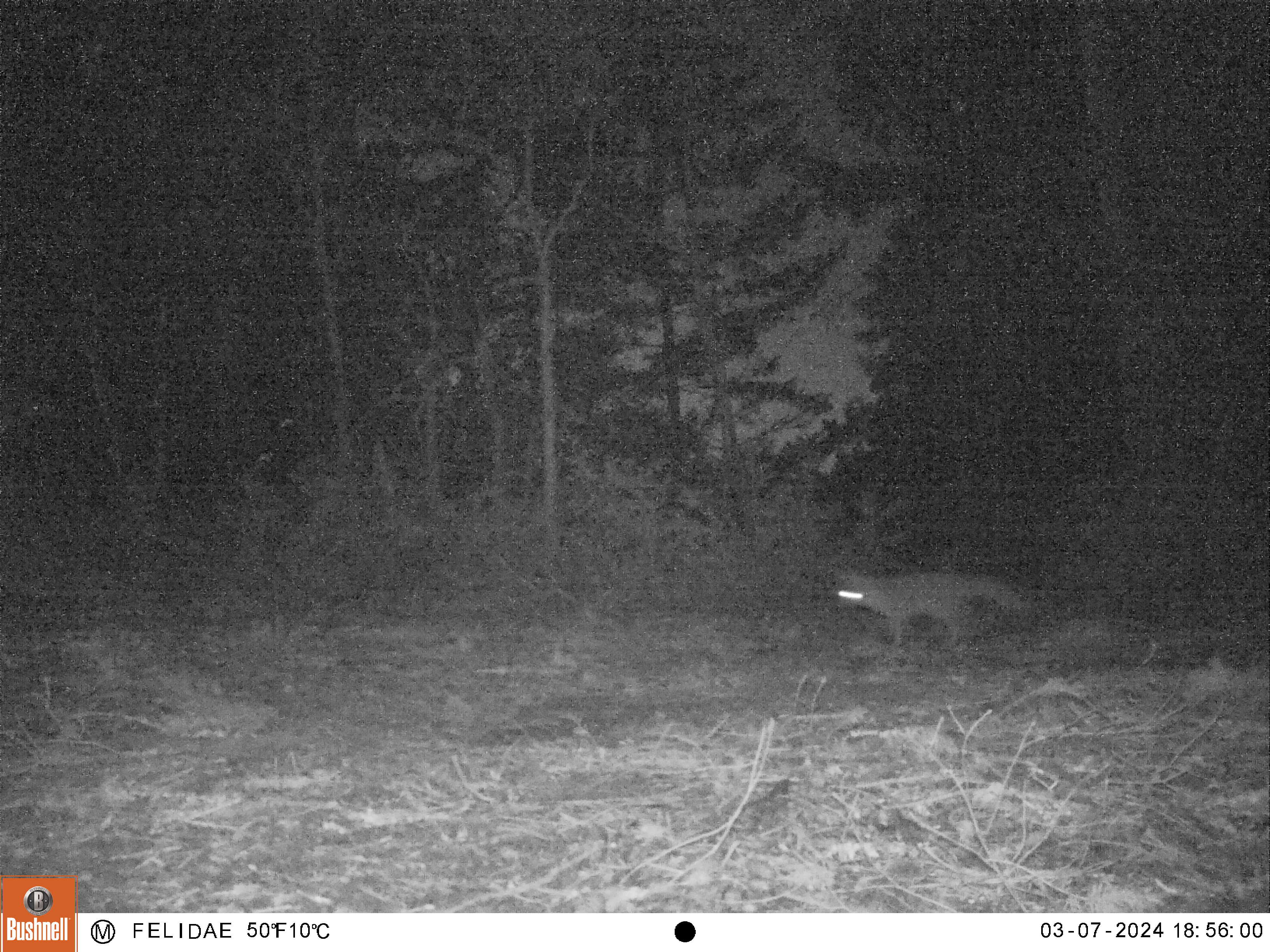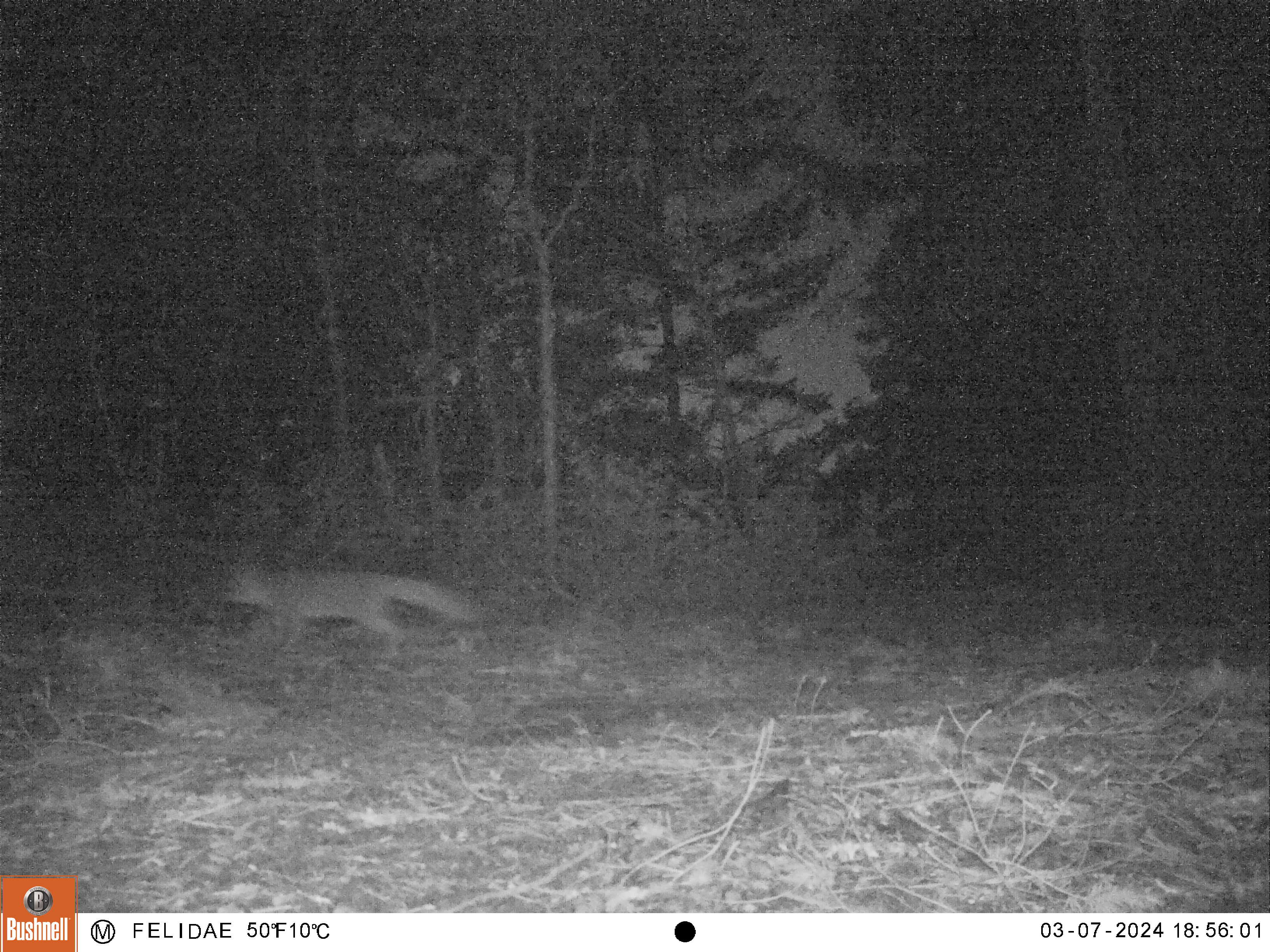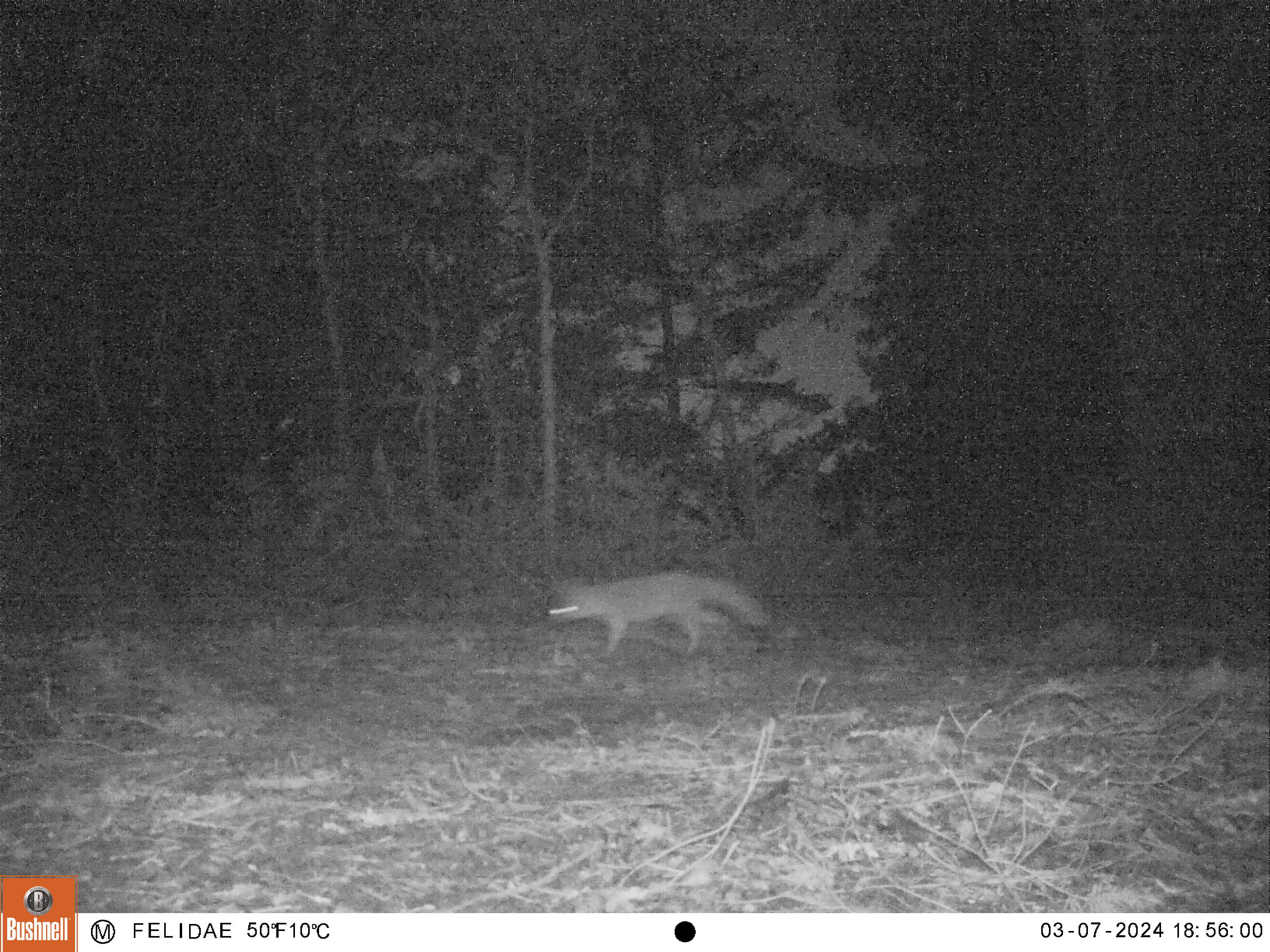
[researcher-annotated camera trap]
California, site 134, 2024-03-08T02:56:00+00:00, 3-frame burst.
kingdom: Animalia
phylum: Chordata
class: Mammalia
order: Carnivora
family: Canidae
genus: Urocyon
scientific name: Urocyon cinereoargenteus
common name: gray fox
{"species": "gray fox (Urocyon cinereoargenteus)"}